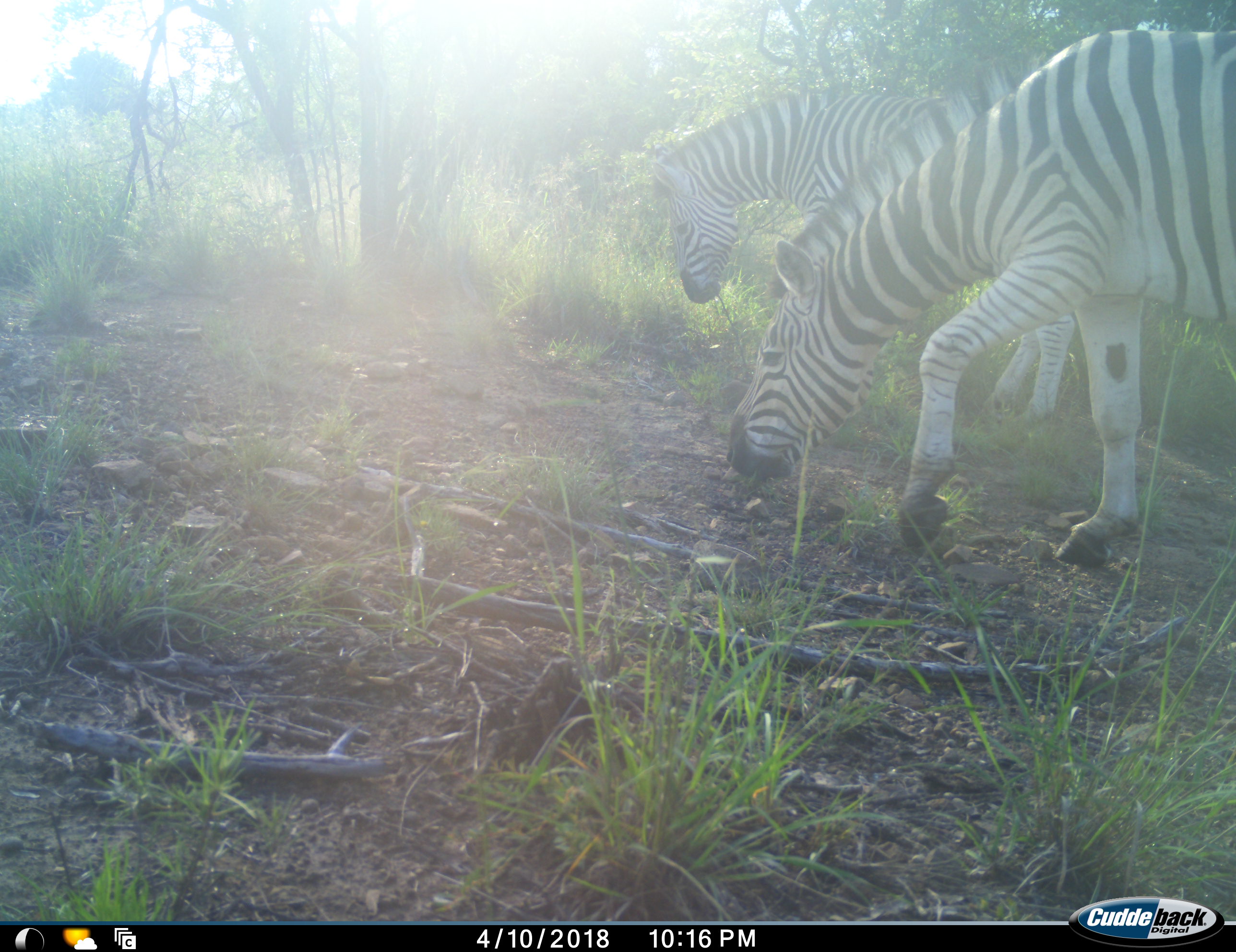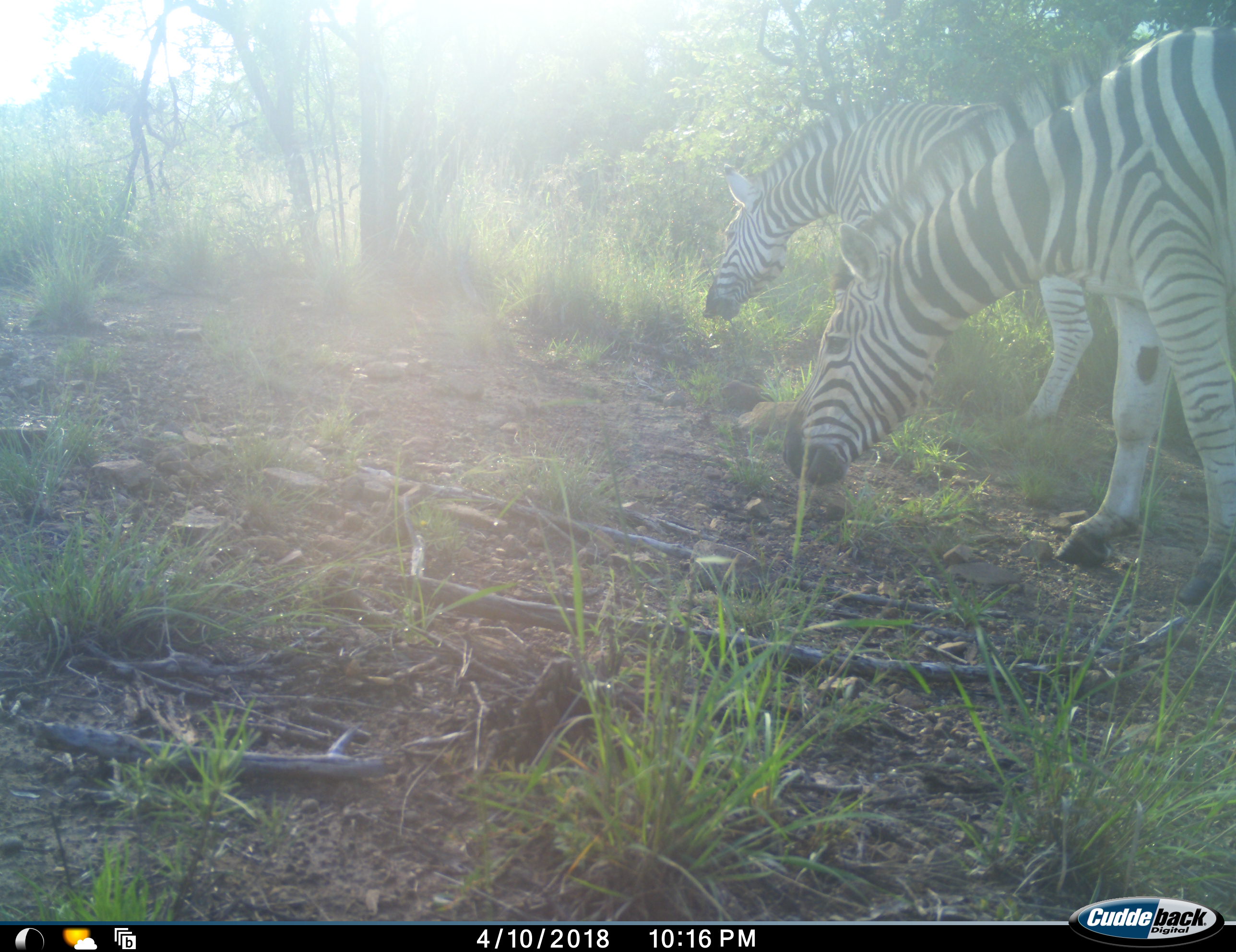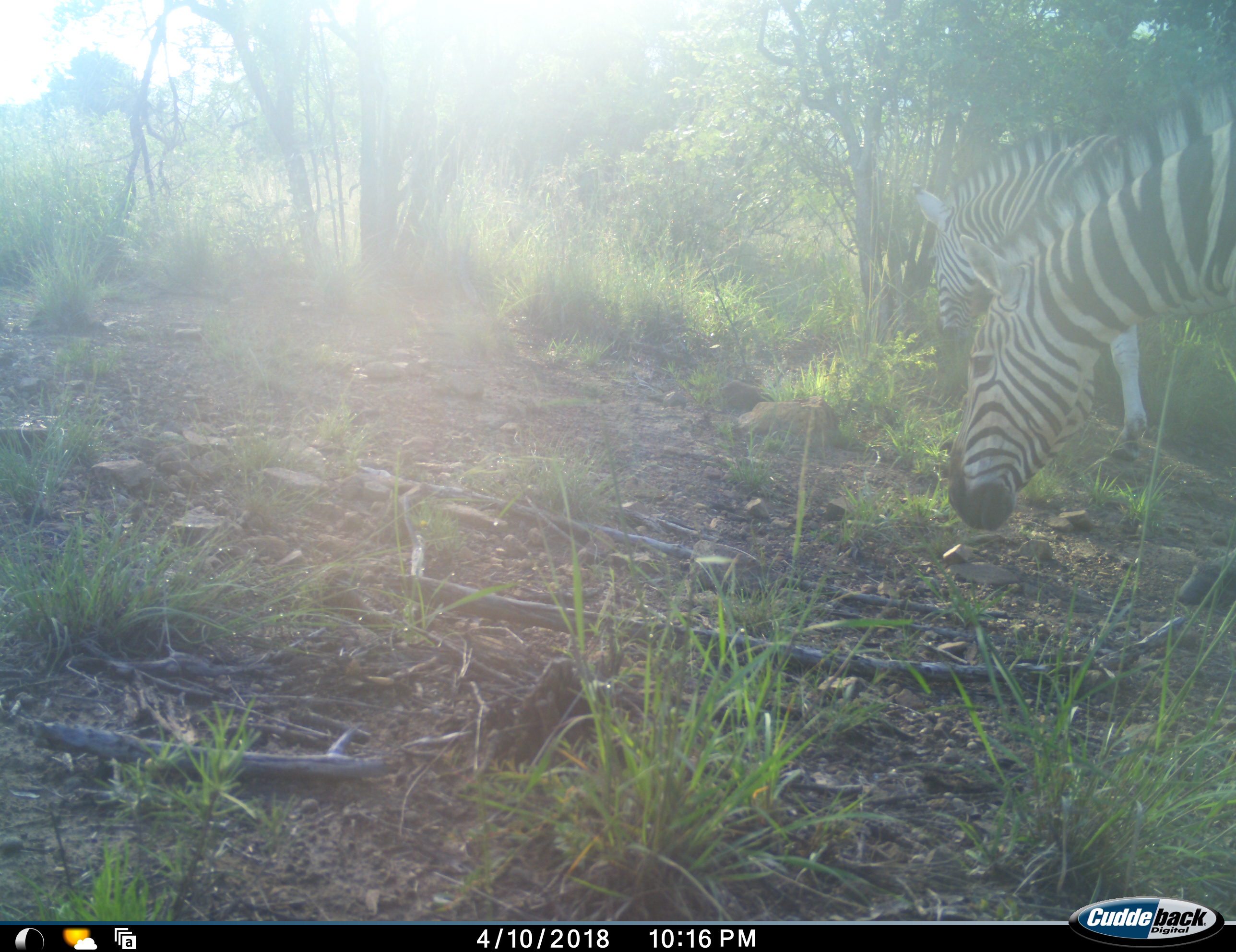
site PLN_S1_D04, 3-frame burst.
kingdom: Animalia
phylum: Chordata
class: Mammalia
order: Perissodactyla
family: Equidae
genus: Equus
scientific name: Equus quagga burchellii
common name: burchell's zebra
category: zebraburchells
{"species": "zebraburchells (burchell's zebra) (Equus quagga burchellii)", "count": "2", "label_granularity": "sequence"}